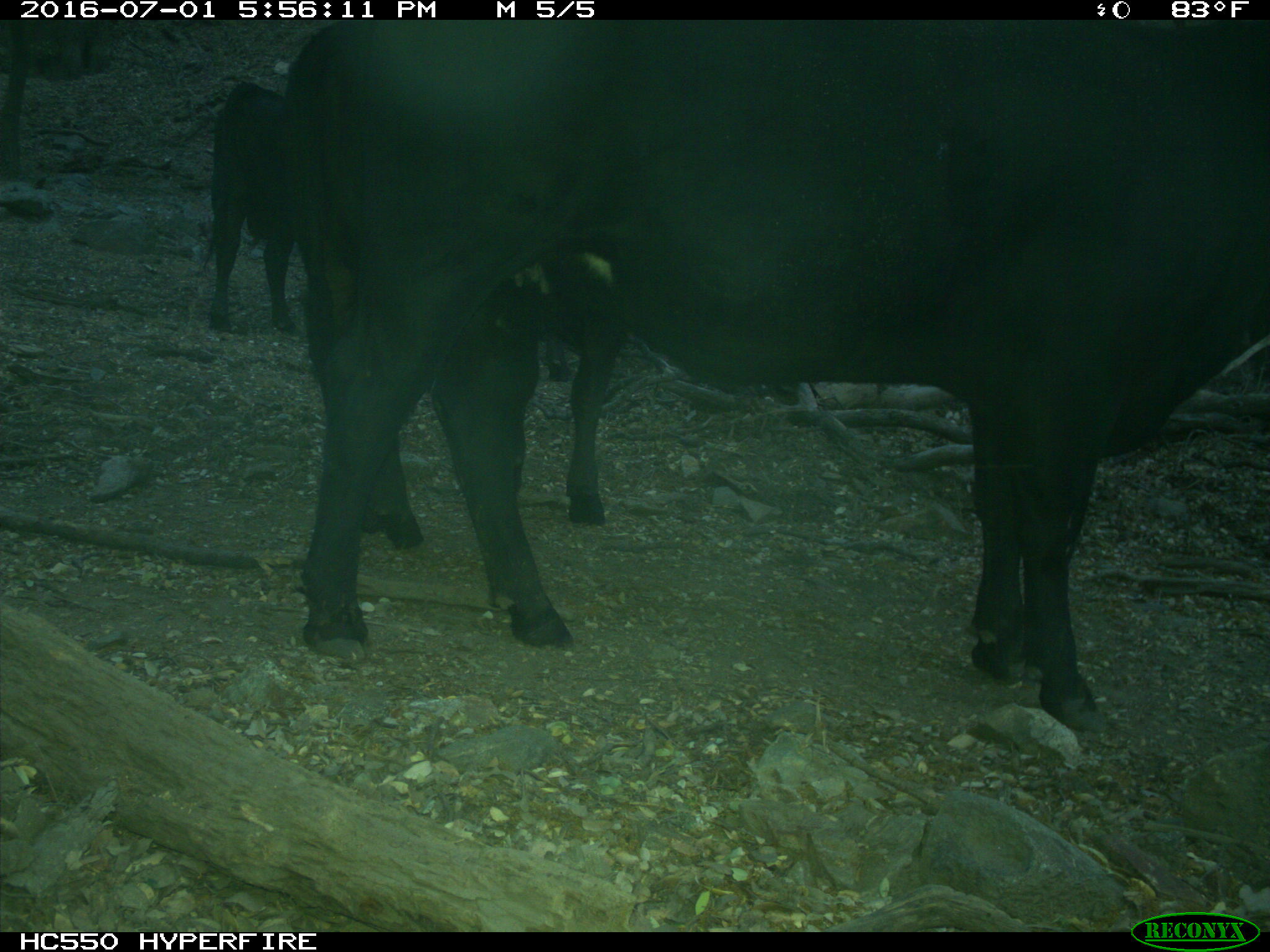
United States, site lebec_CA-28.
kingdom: Animalia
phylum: Chordata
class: Mammalia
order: Artiodactyla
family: Bovidae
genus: Bos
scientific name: Bos taurus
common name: domestic cow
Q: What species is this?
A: Bos taurus (domestic cow).